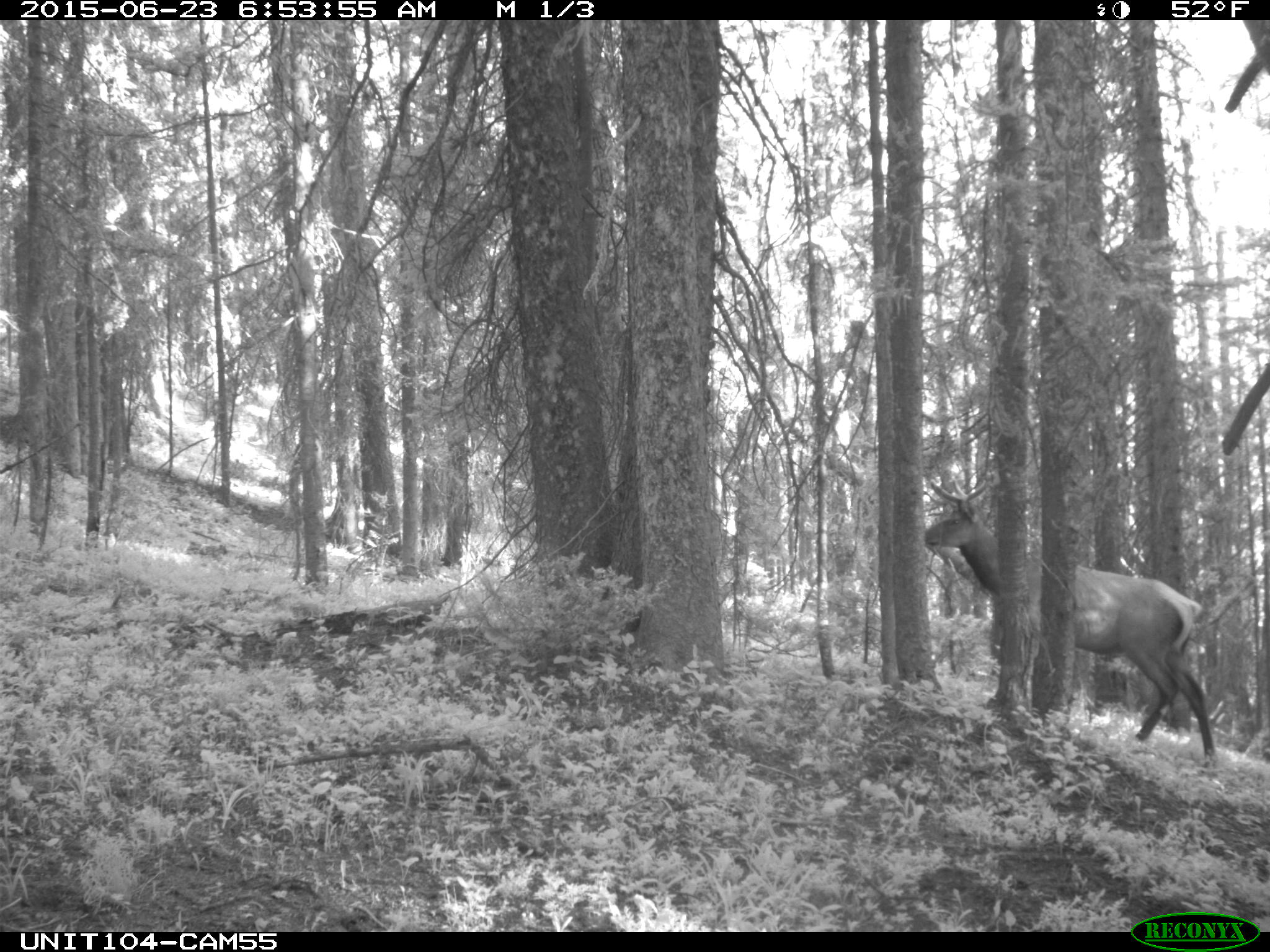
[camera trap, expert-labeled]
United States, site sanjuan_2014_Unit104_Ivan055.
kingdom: Animalia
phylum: Chordata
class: Mammalia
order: Artiodactyla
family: Cervidae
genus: Cervus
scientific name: Cervus elaphus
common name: red deer